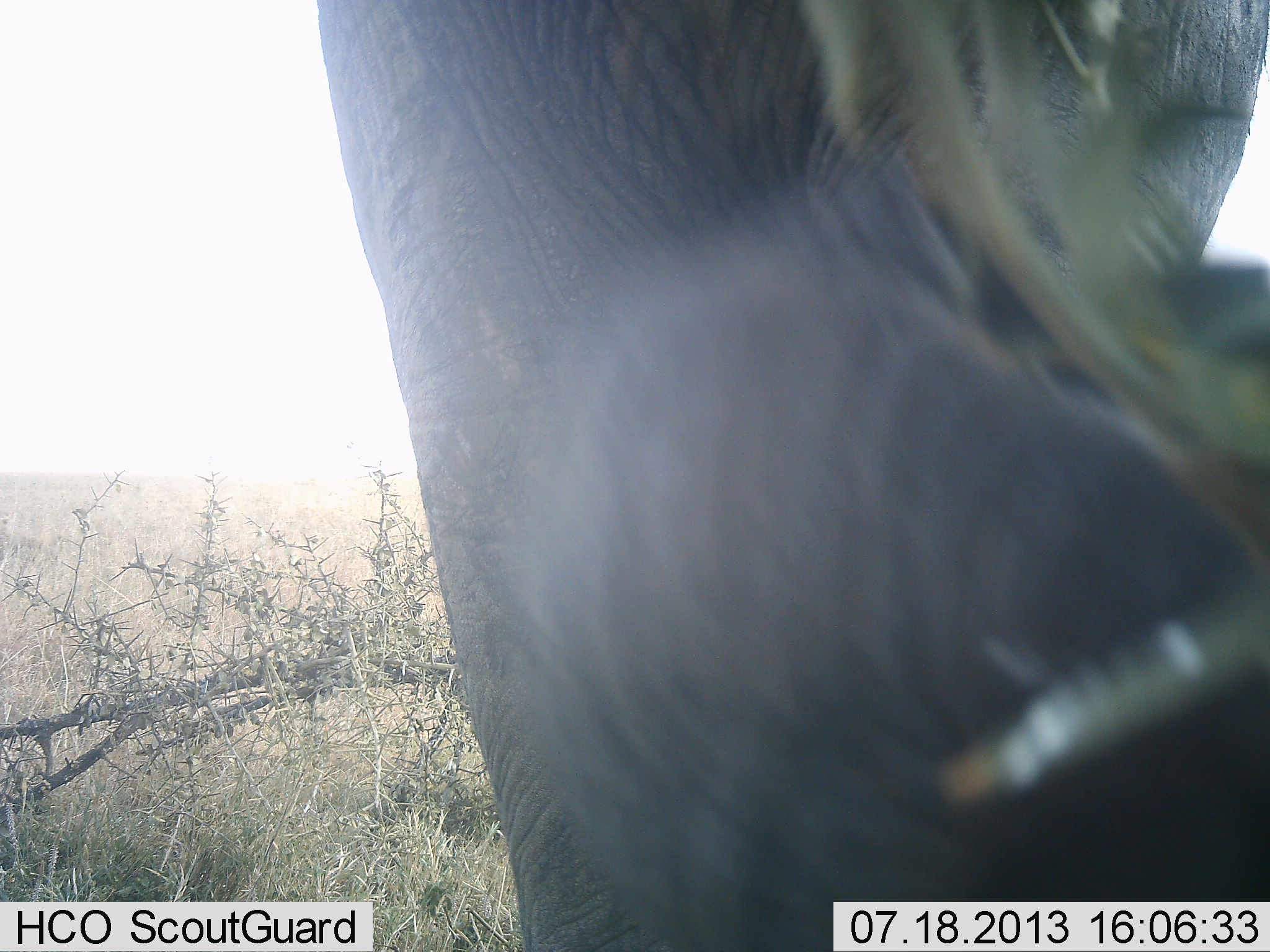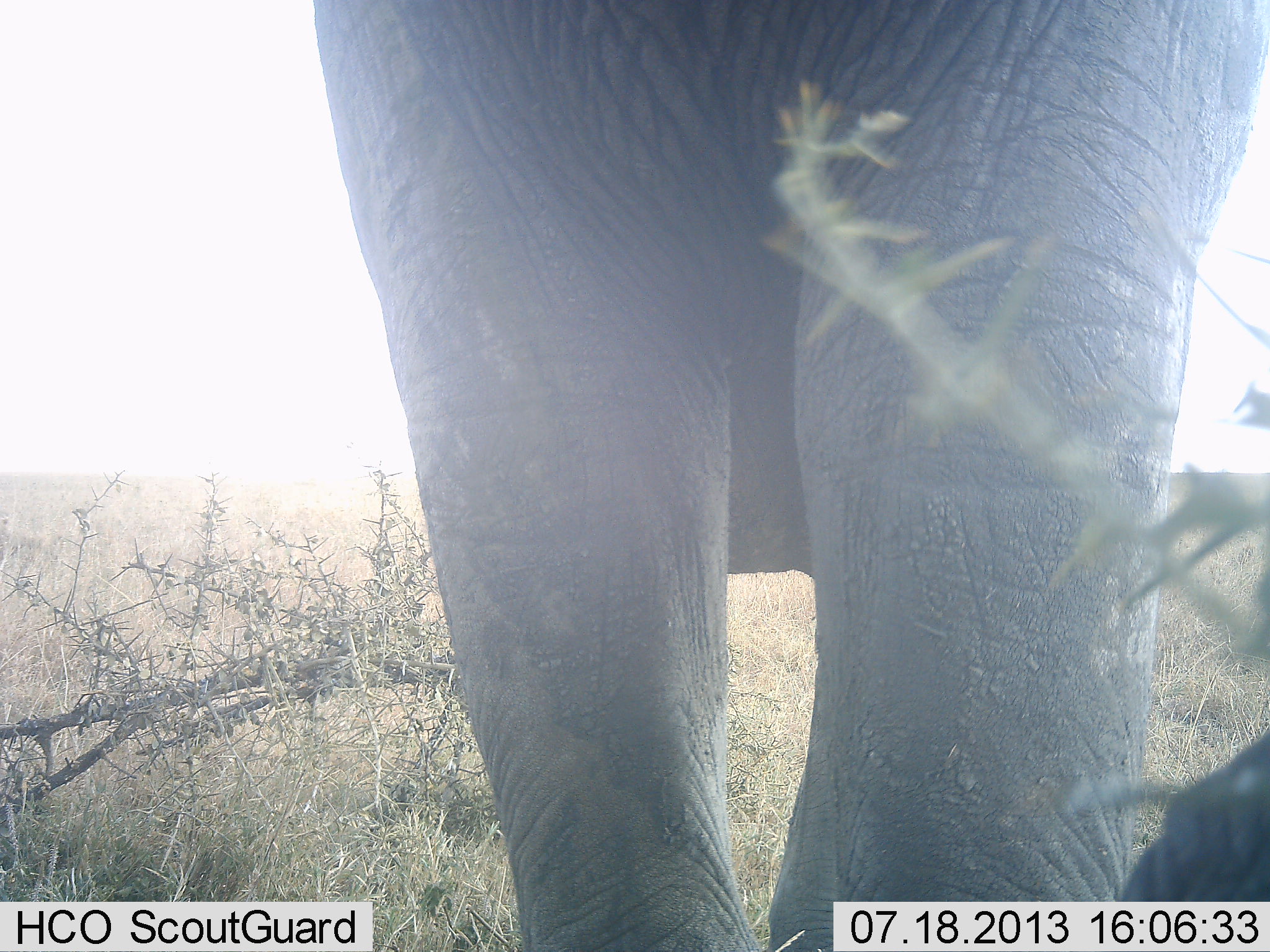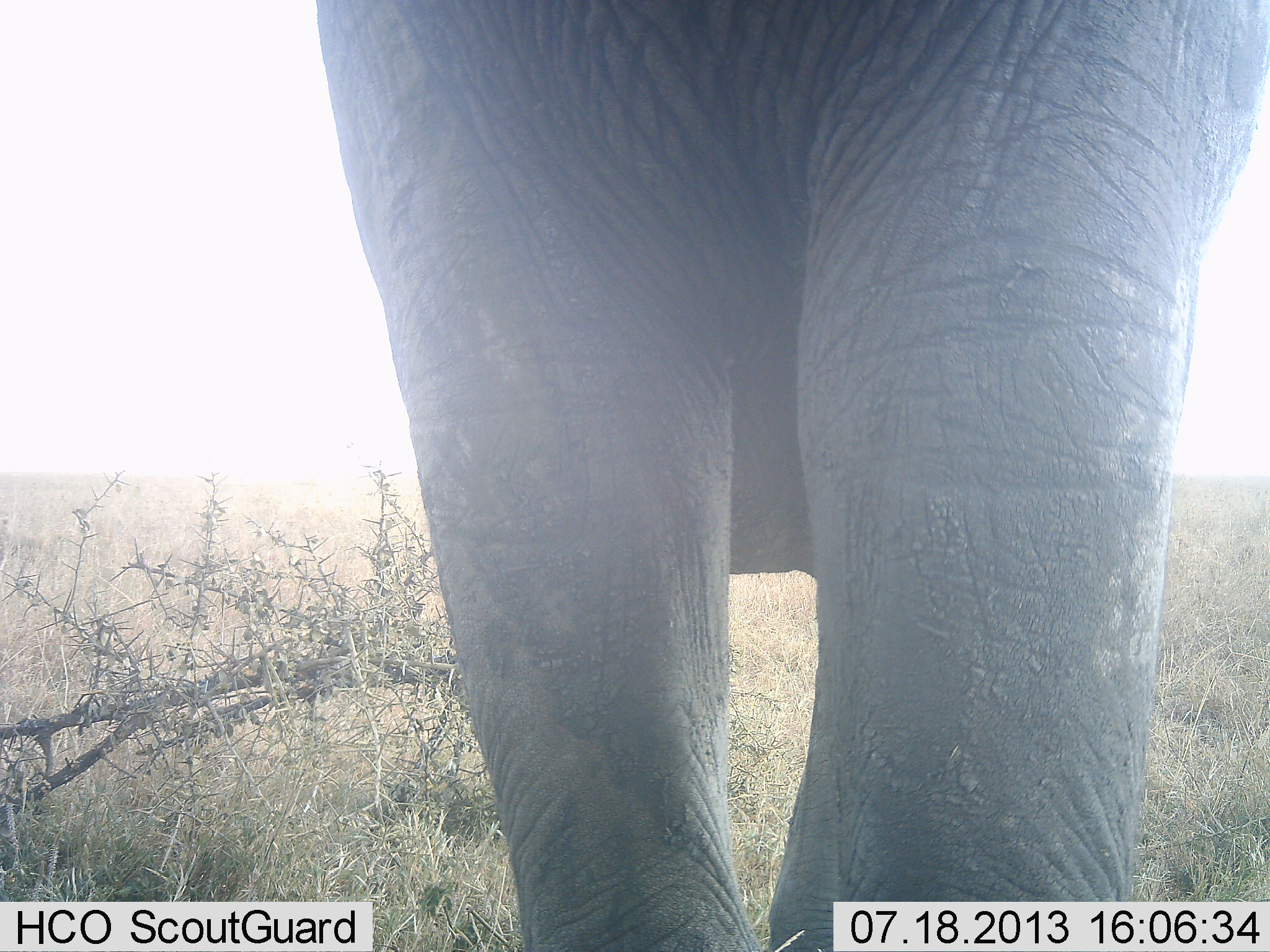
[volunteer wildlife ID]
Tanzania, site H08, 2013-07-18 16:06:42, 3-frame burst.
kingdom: Animalia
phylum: Chordata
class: Mammalia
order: Proboscidea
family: Elephantidae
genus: Loxodonta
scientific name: Loxodonta africana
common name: african bush elephant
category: elephant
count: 1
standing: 60%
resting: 0%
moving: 20%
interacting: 0%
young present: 0%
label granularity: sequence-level